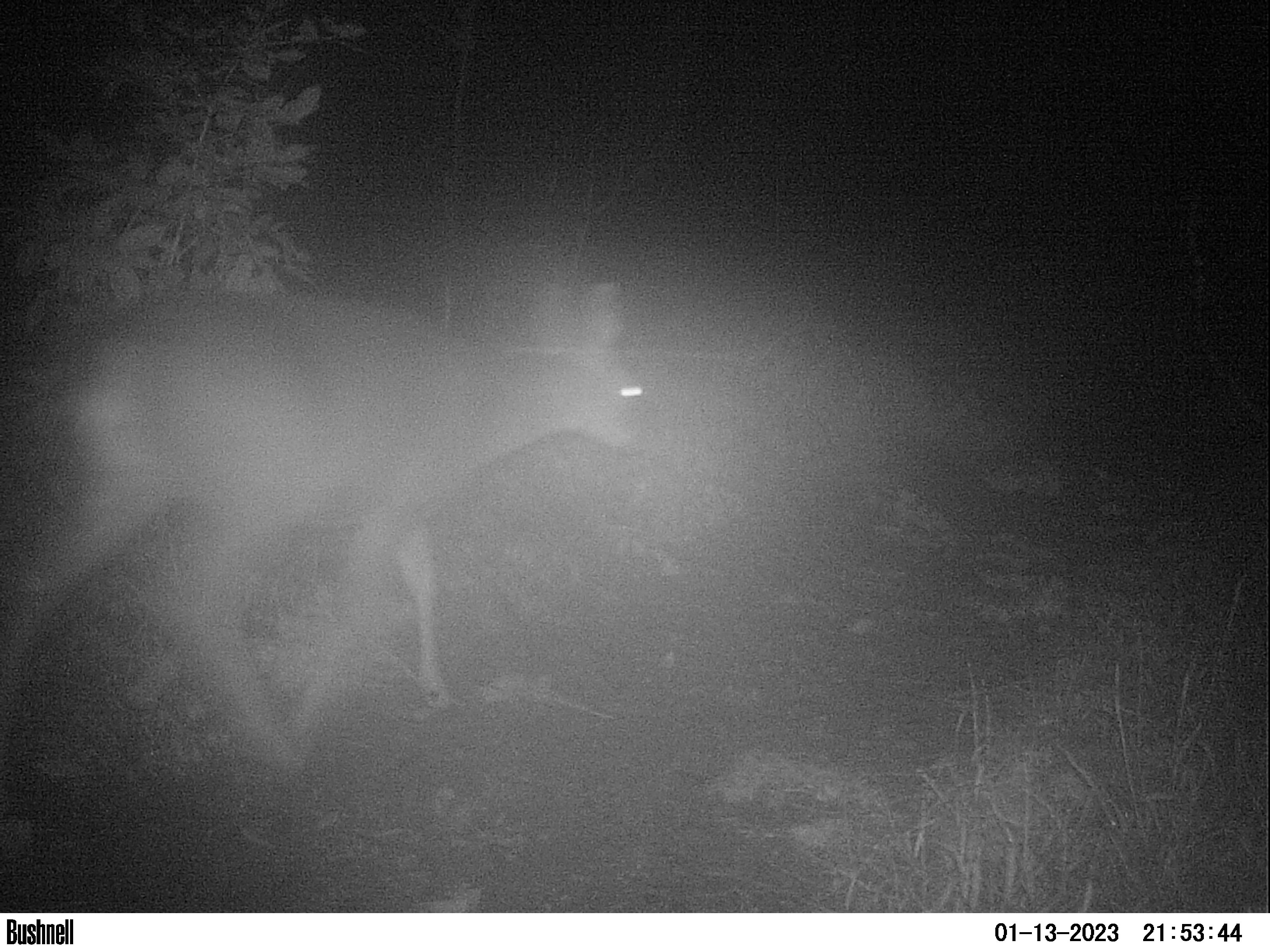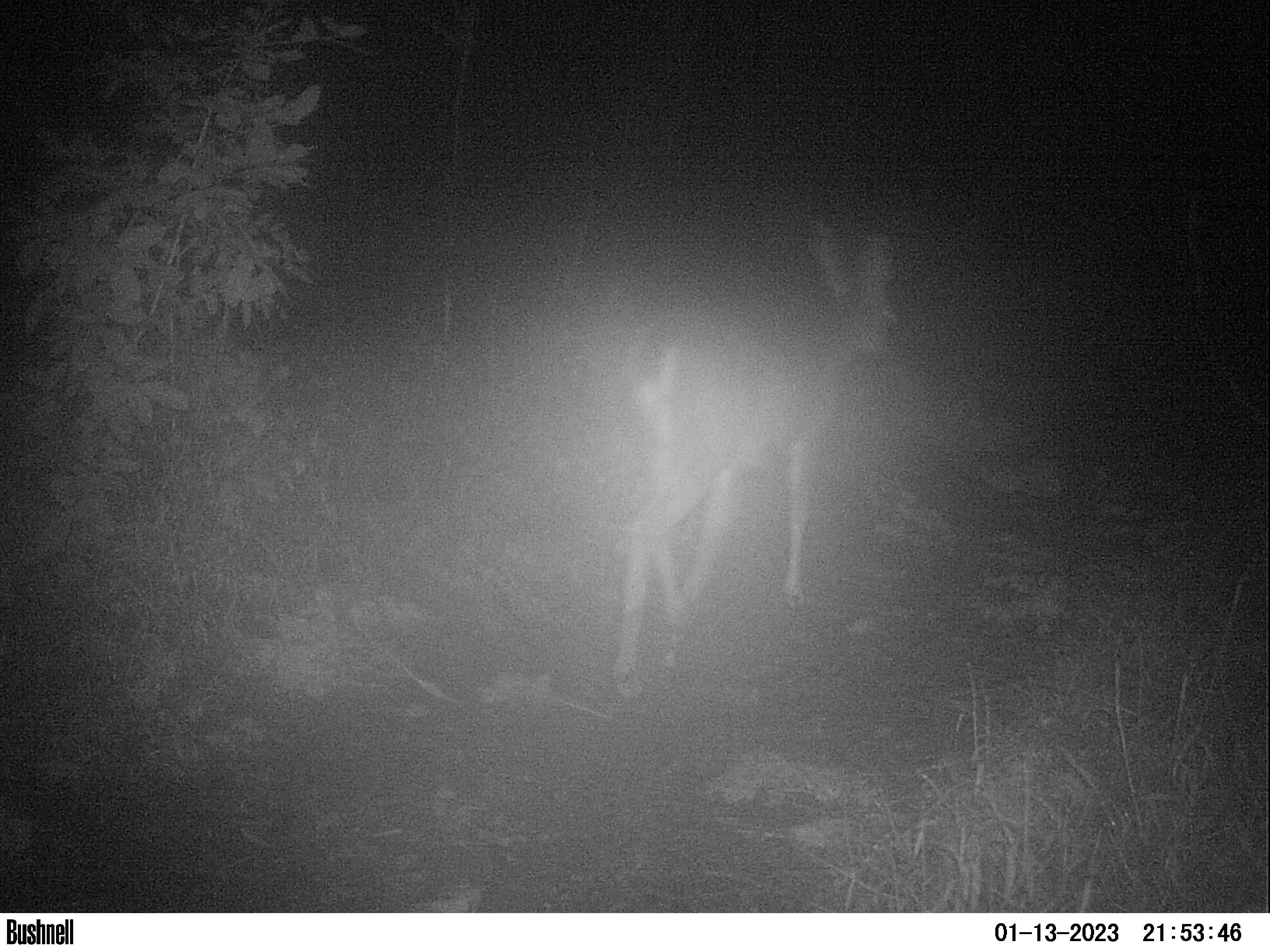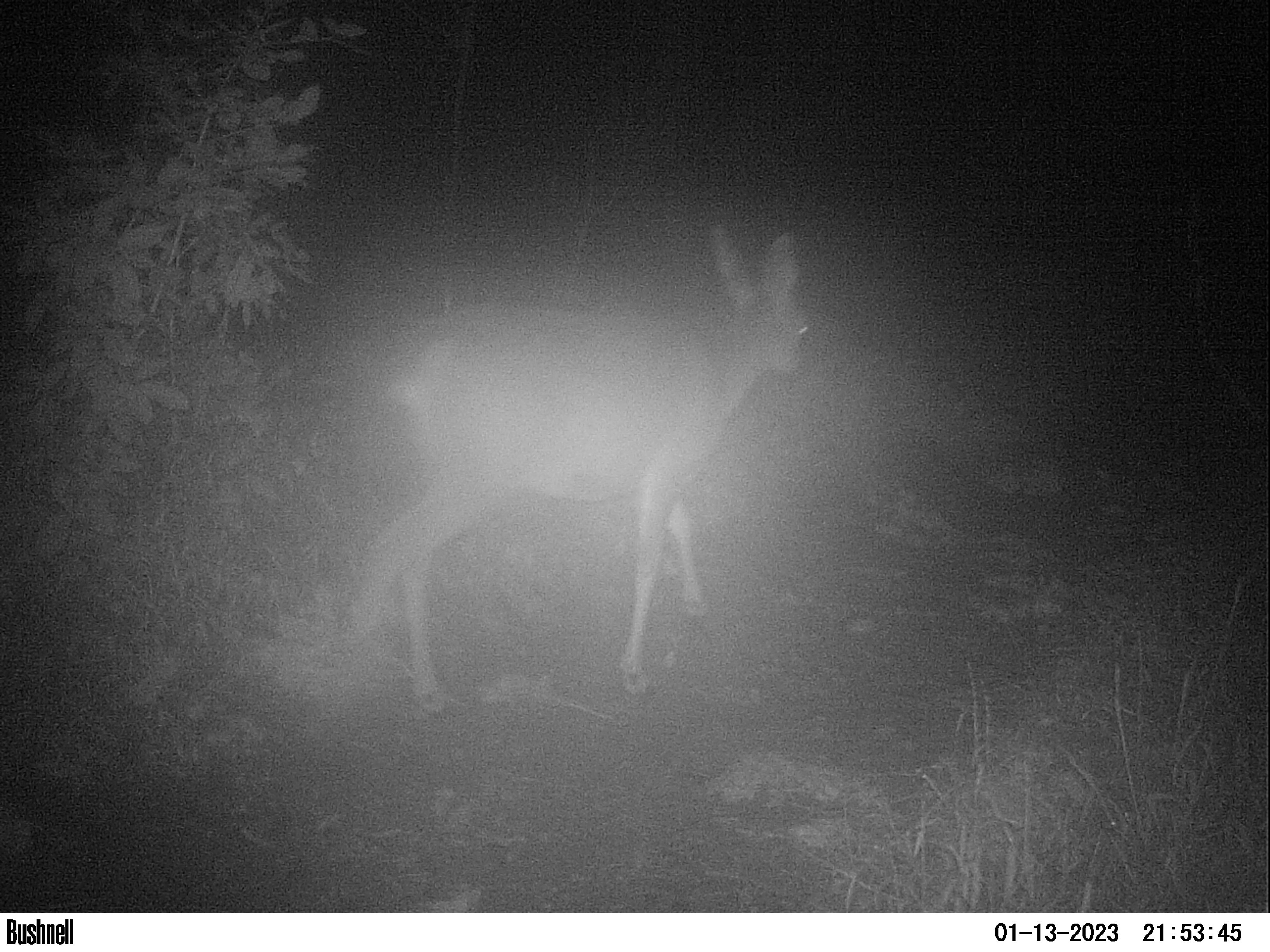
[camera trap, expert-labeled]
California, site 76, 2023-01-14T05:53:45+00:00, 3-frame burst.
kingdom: Animalia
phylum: Chordata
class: Mammalia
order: Artiodactyla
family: Cervidae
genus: Odocoileus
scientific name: Odocoileus hemionus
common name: mule deer